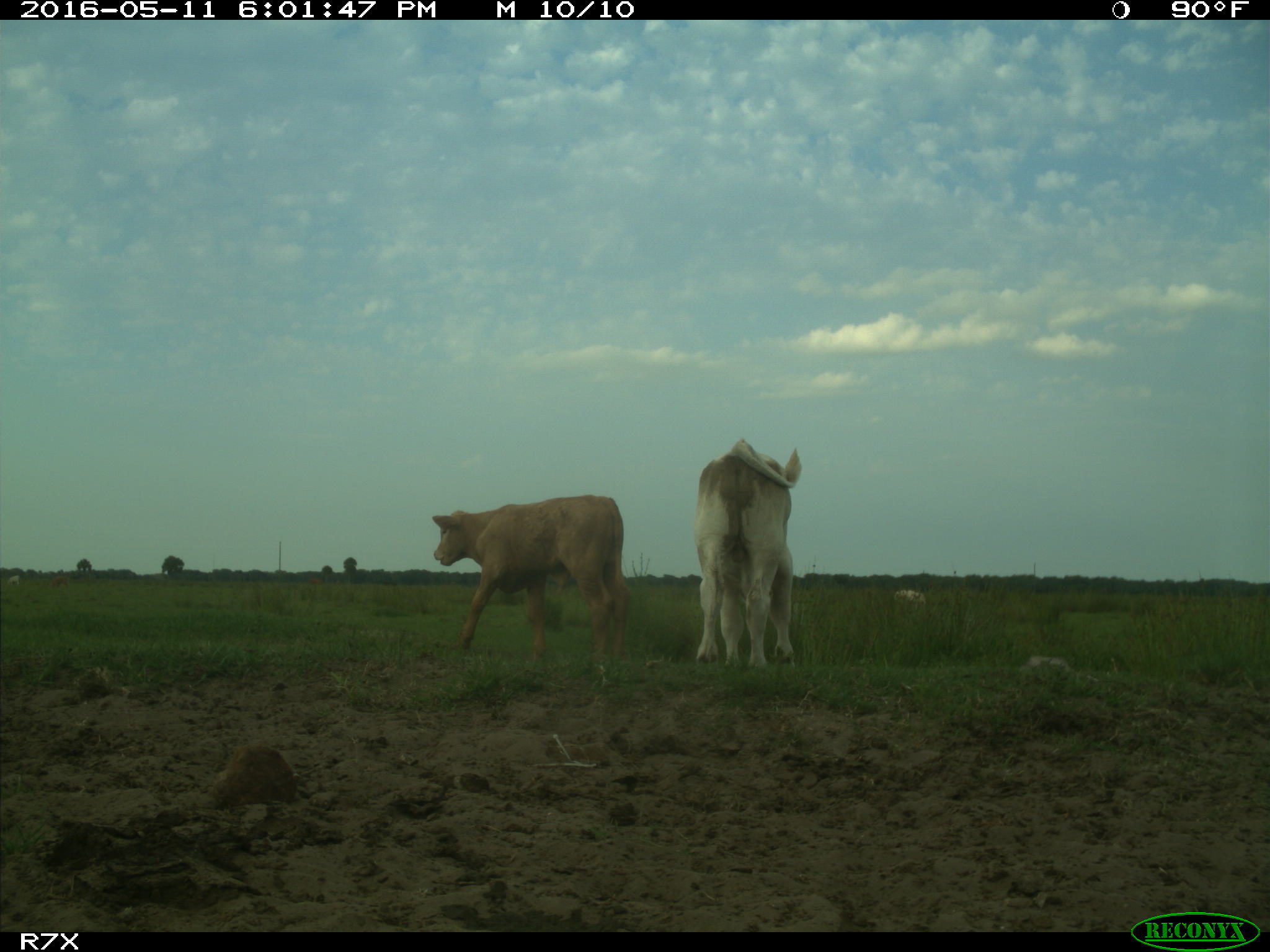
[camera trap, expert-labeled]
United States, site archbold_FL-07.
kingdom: Animalia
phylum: Chordata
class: Mammalia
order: Artiodactyla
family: Bovidae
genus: Bos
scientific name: Bos taurus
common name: domestic cow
Bos taurus (domestic cow).